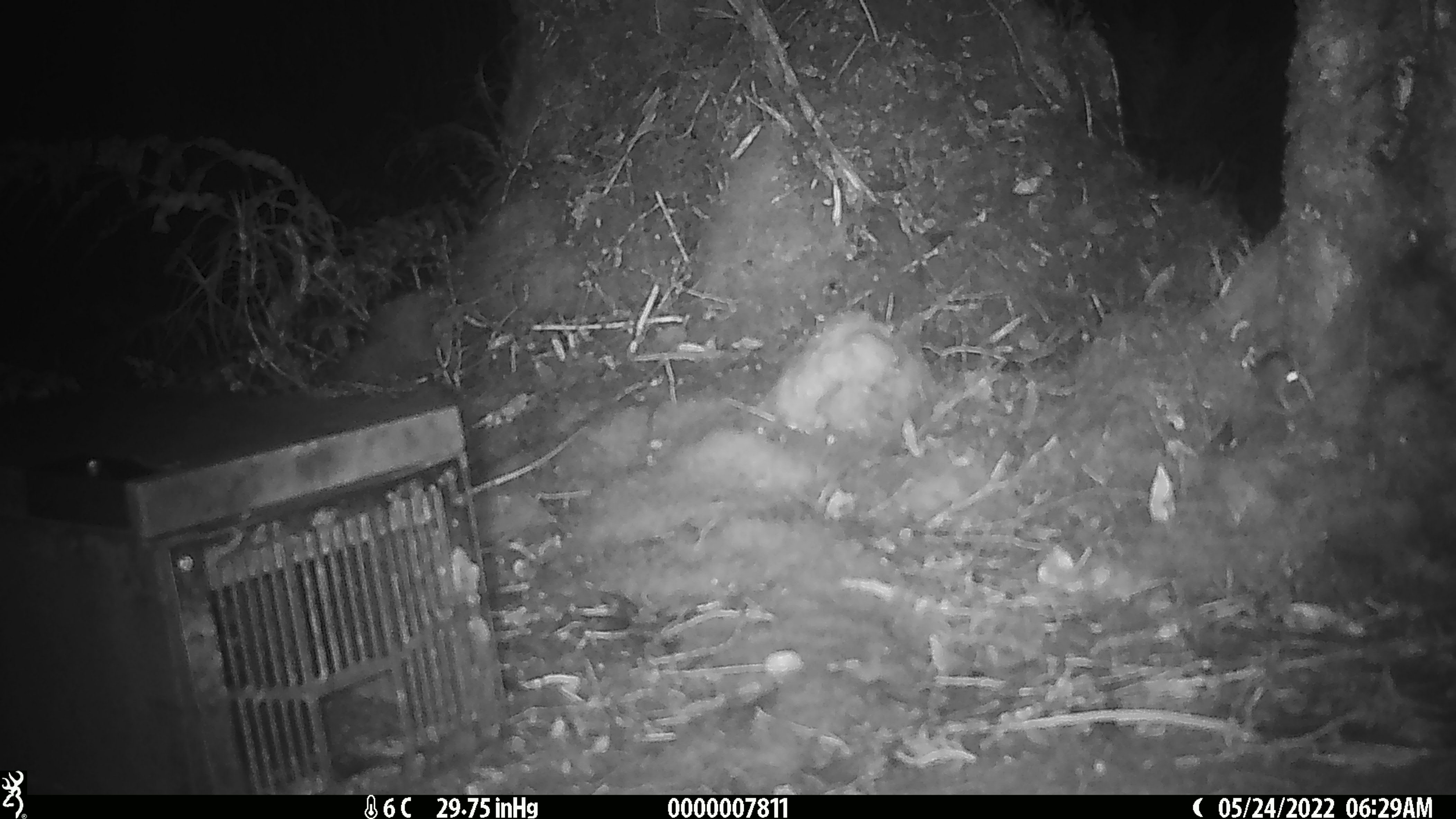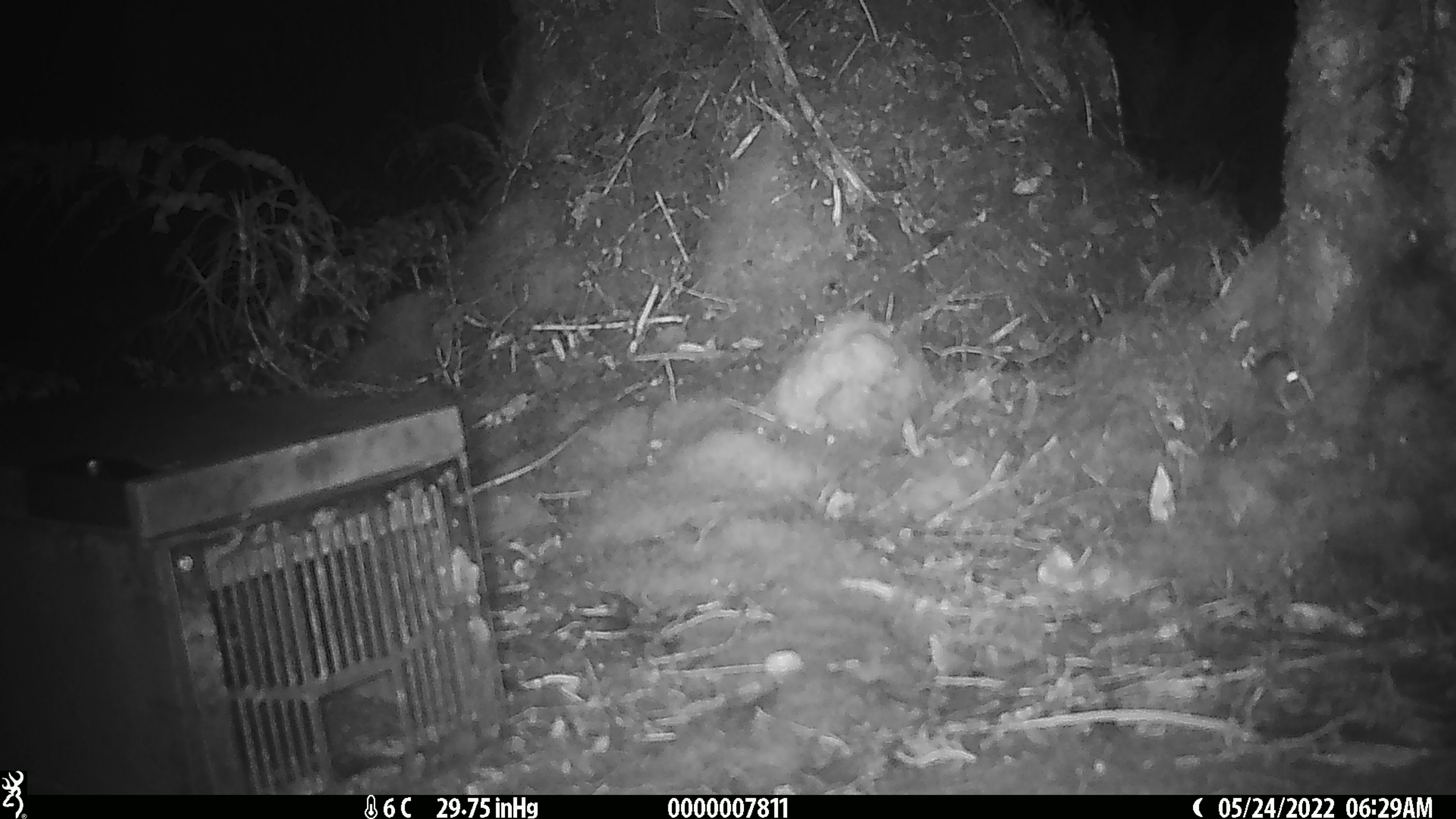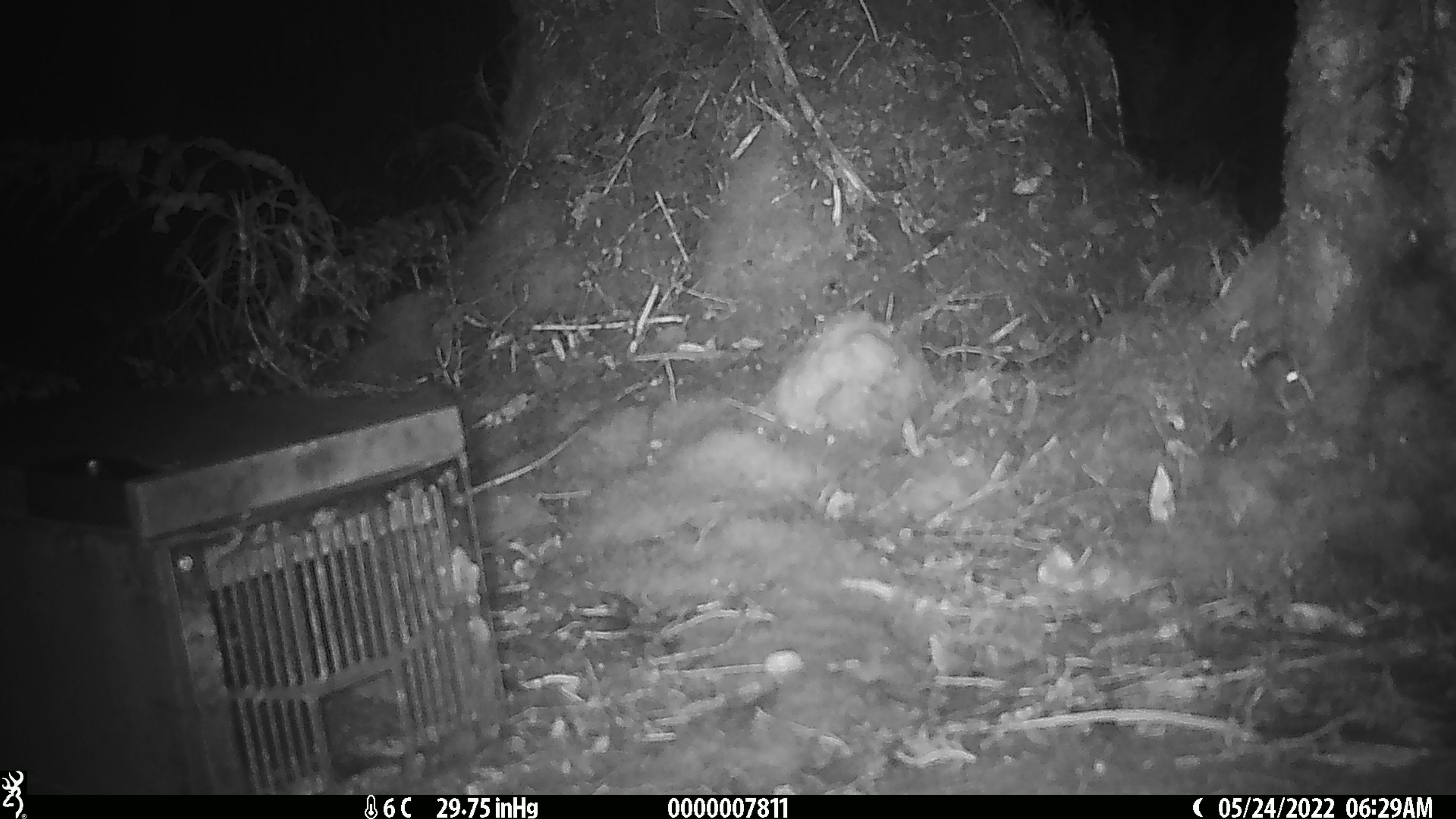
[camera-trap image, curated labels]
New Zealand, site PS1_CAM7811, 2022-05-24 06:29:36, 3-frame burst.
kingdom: Animalia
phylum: Chordata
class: Mammalia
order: Rodentia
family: Muridae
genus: Mus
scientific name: Mus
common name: mouse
Mouse (Mus).